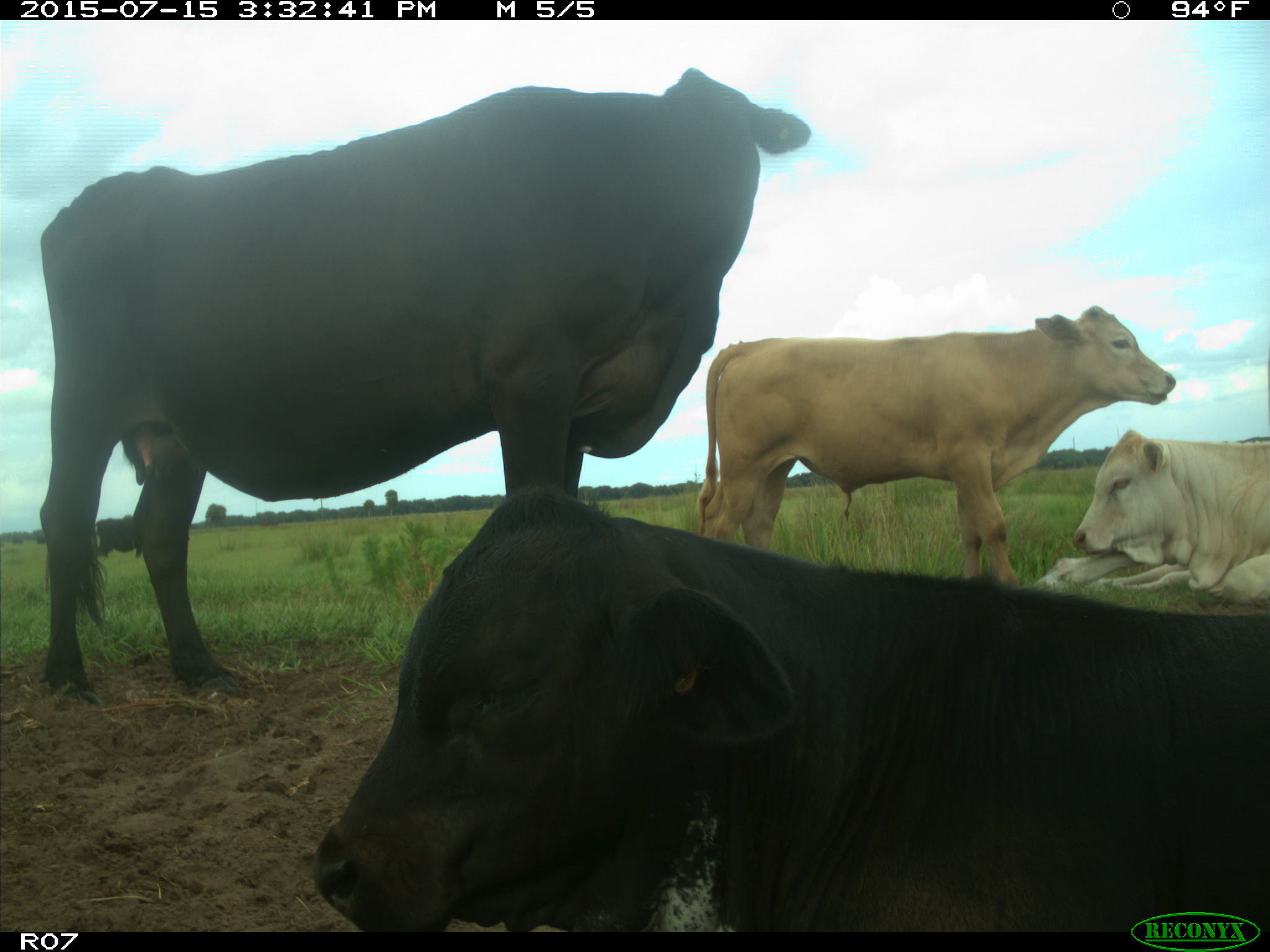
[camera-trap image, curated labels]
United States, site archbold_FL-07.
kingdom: Animalia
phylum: Chordata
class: Mammalia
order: Artiodactyla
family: Bovidae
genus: Bos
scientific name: Bos taurus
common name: domestic cow